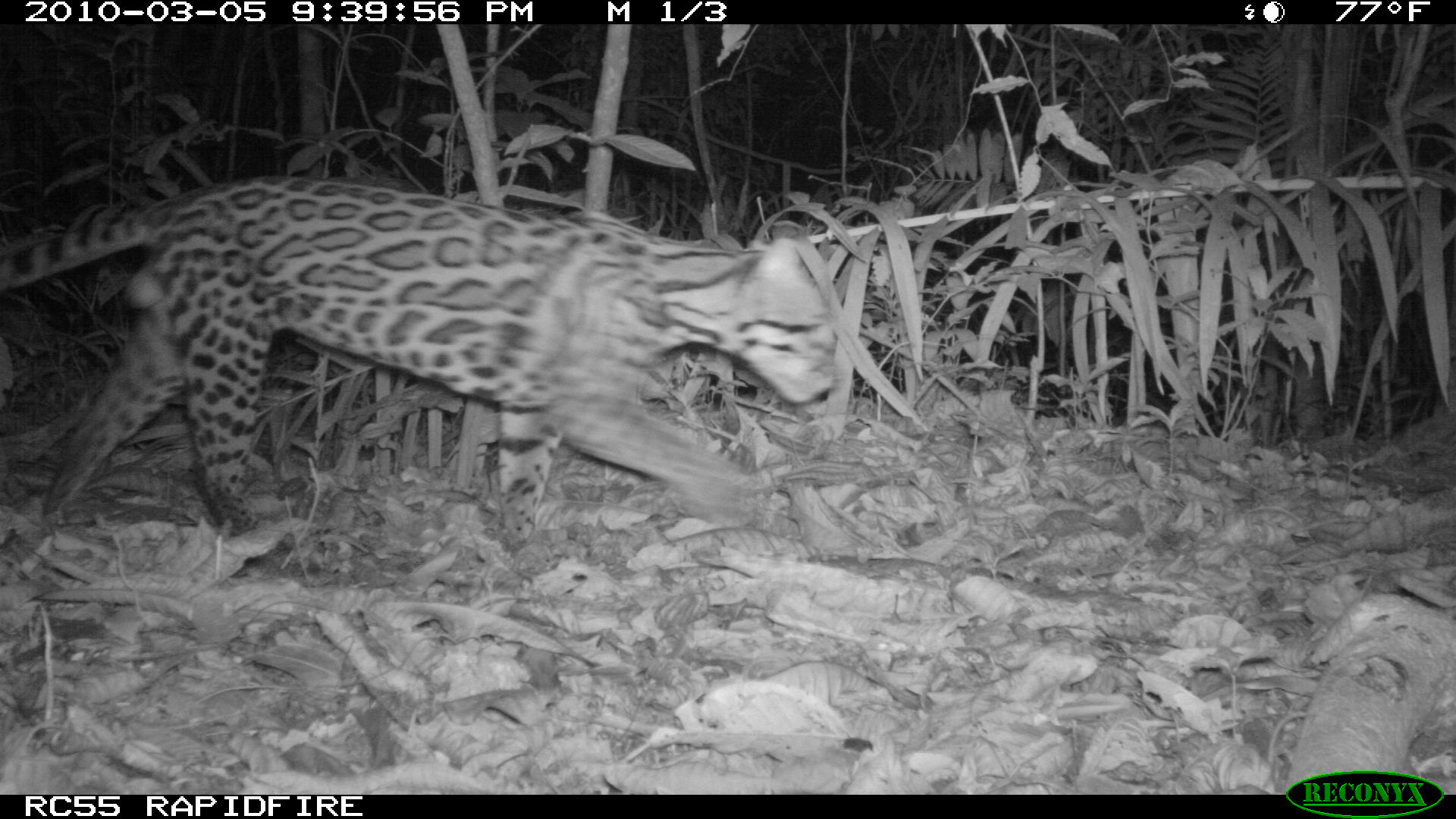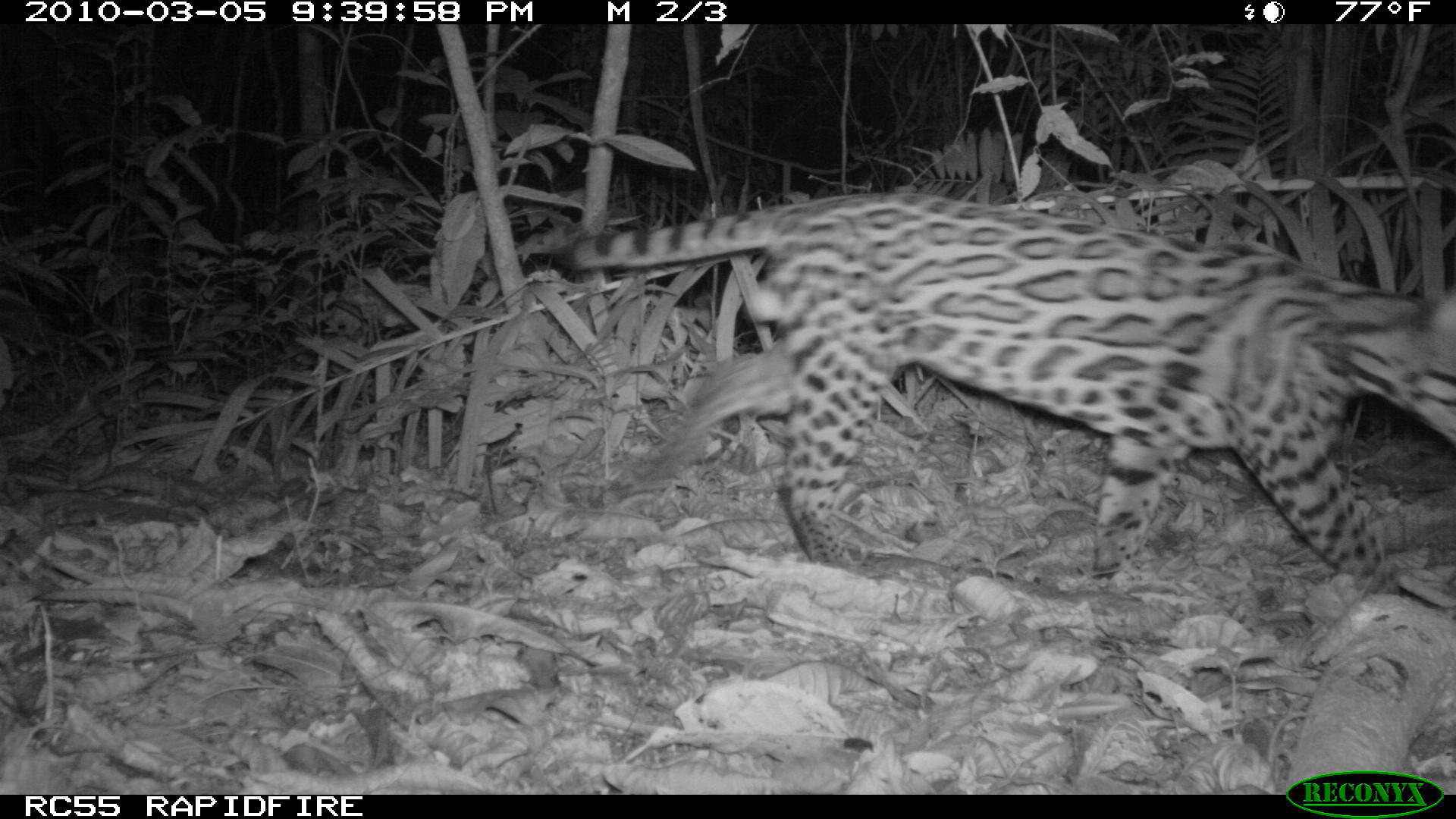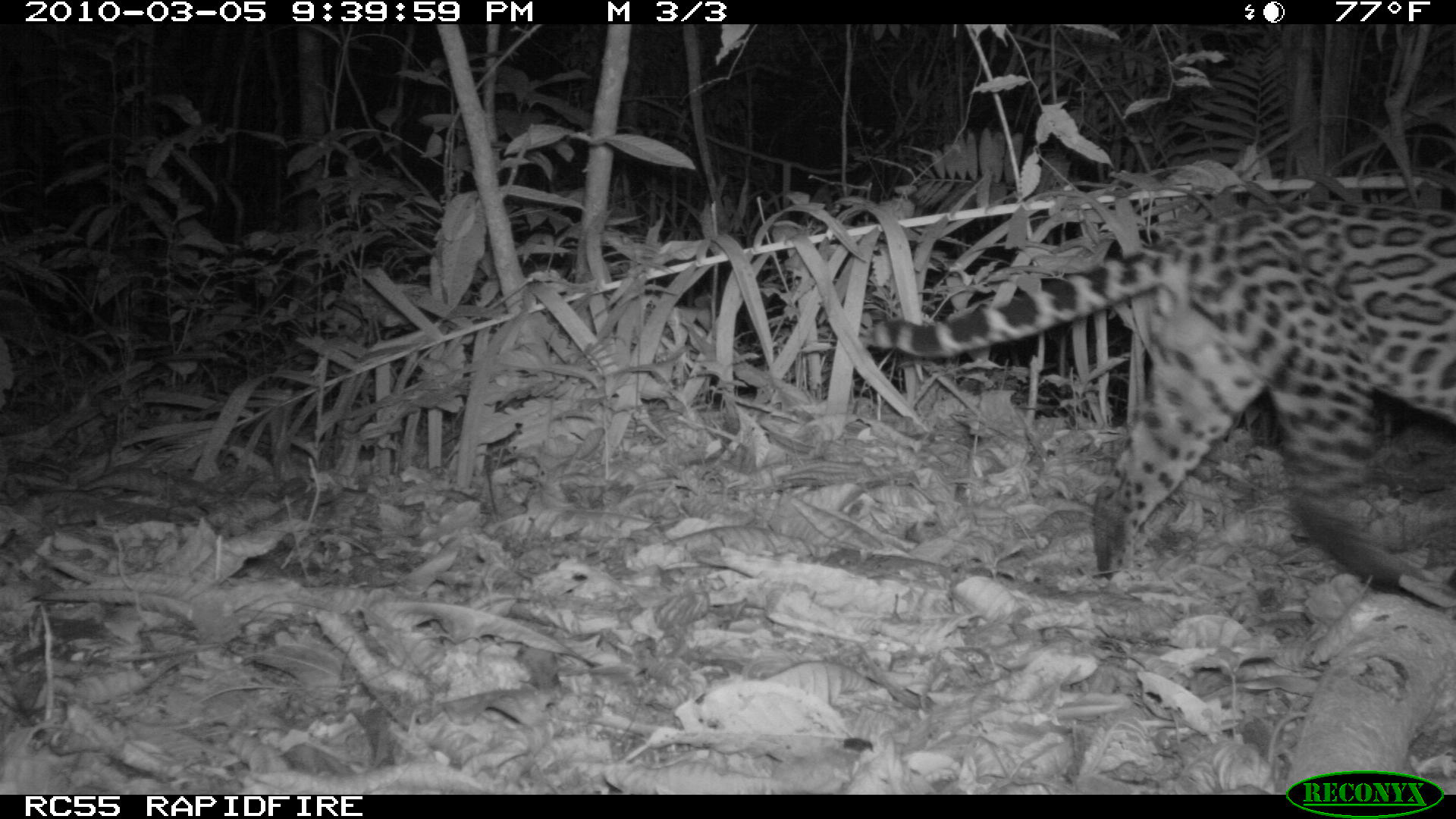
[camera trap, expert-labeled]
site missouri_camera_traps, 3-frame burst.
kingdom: Animalia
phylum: Chordata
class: Mammalia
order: Carnivora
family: Felidae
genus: Leopardus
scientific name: Leopardus pardalis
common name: ocelot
Ocelot (Leopardus pardalis). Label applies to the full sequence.